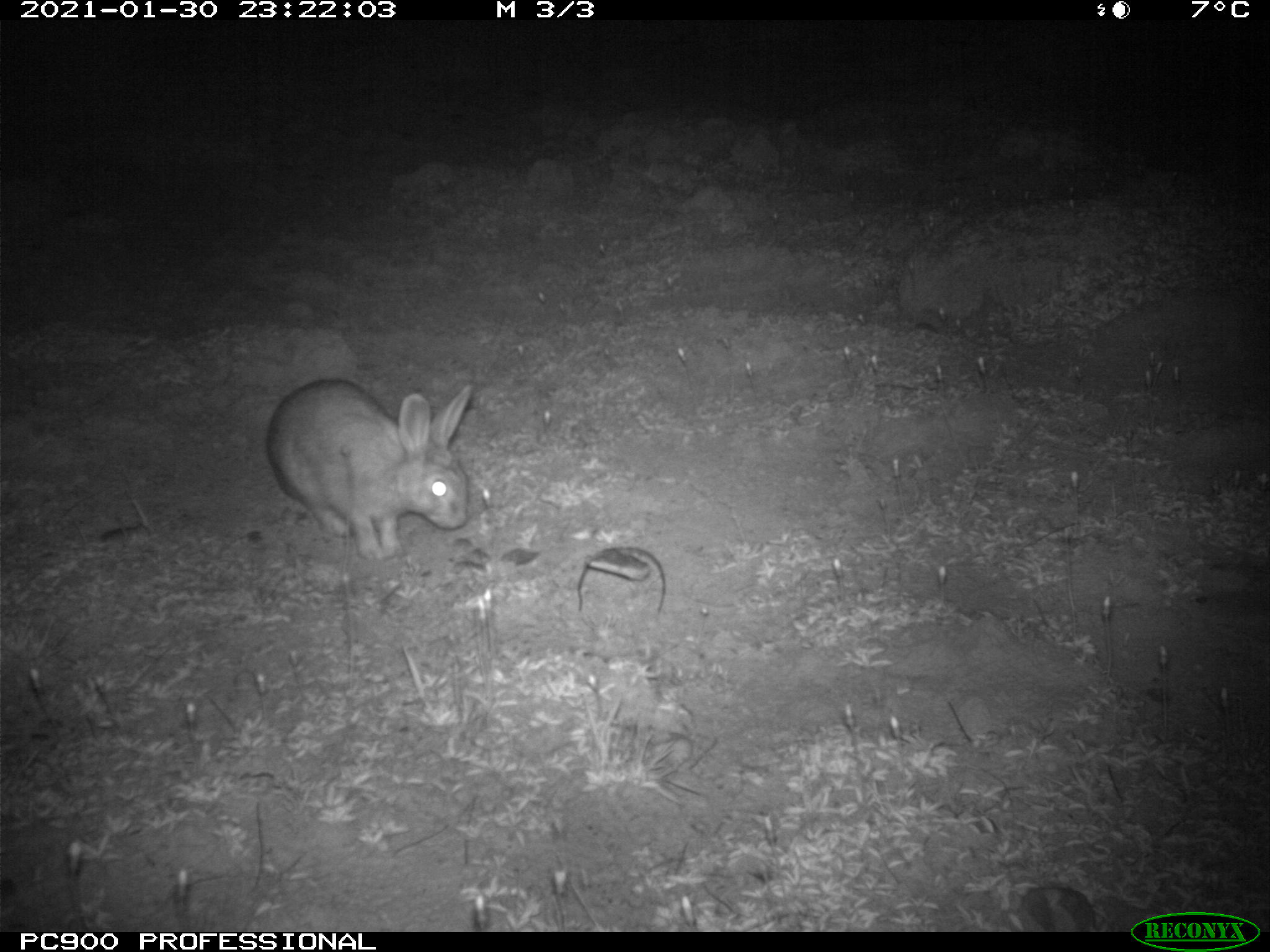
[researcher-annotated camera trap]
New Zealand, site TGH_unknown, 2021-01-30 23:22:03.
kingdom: Animalia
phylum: Chordata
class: Mammalia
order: Lagomorpha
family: Leporidae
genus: Oryctolagus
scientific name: Oryctolagus cuniculus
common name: european rabbit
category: rabbit